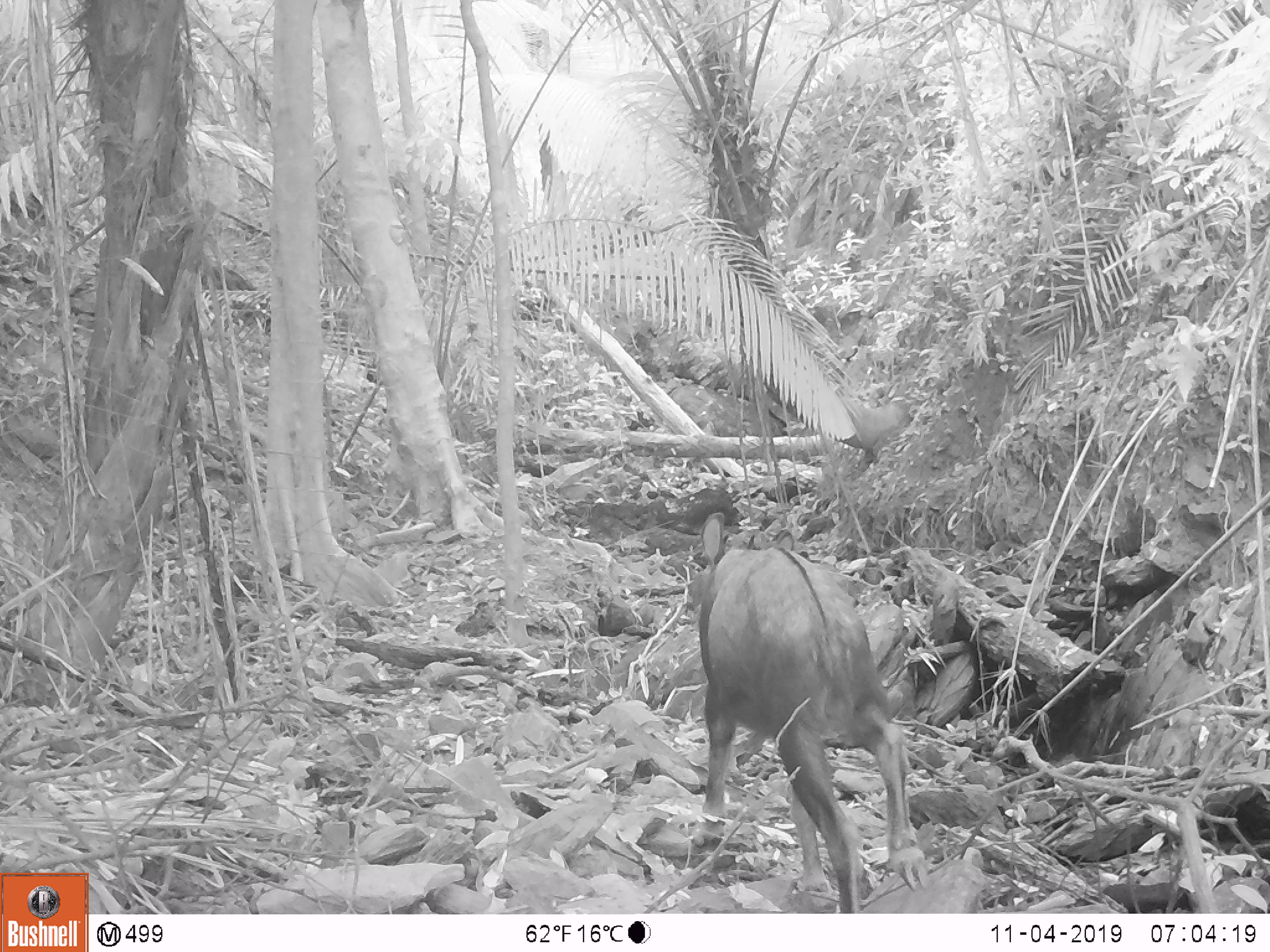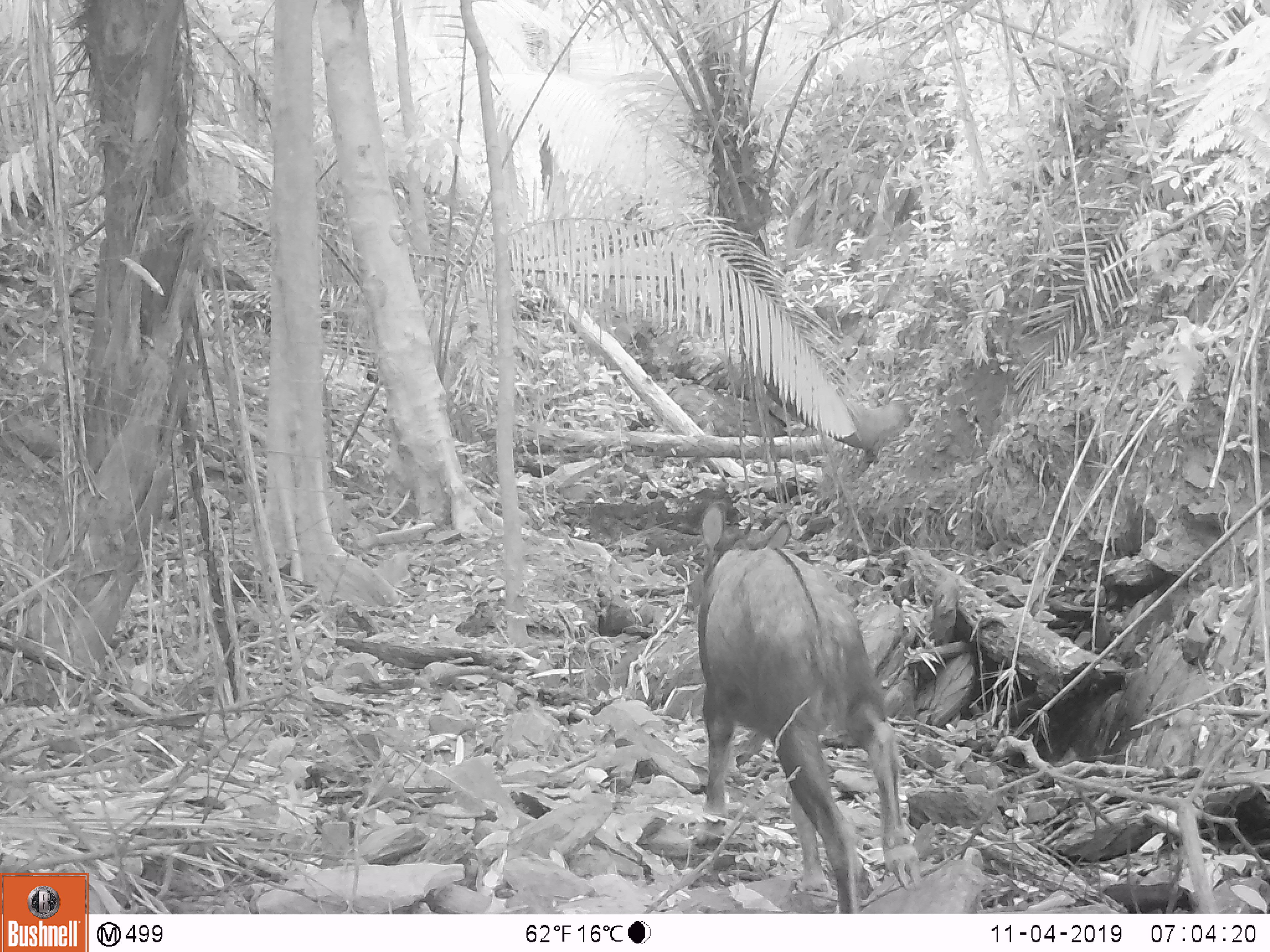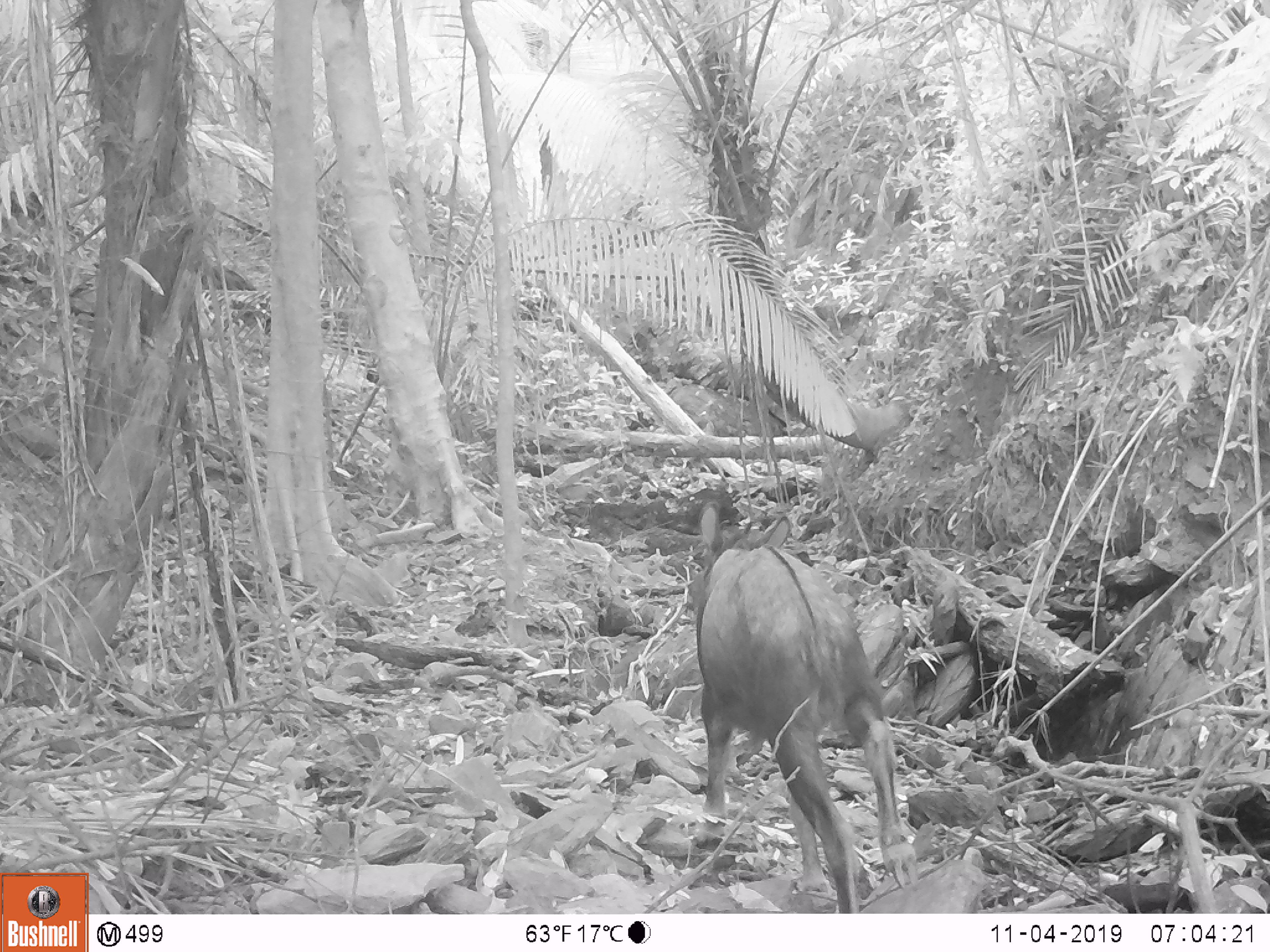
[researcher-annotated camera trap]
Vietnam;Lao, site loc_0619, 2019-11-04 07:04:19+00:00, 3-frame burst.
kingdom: Animalia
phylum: Chordata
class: Mammalia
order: Artiodactyla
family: Bovidae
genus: Capricornis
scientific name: Capricornis sumatraensis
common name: chinese serow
Chinese serow (Capricornis sumatraensis). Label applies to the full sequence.